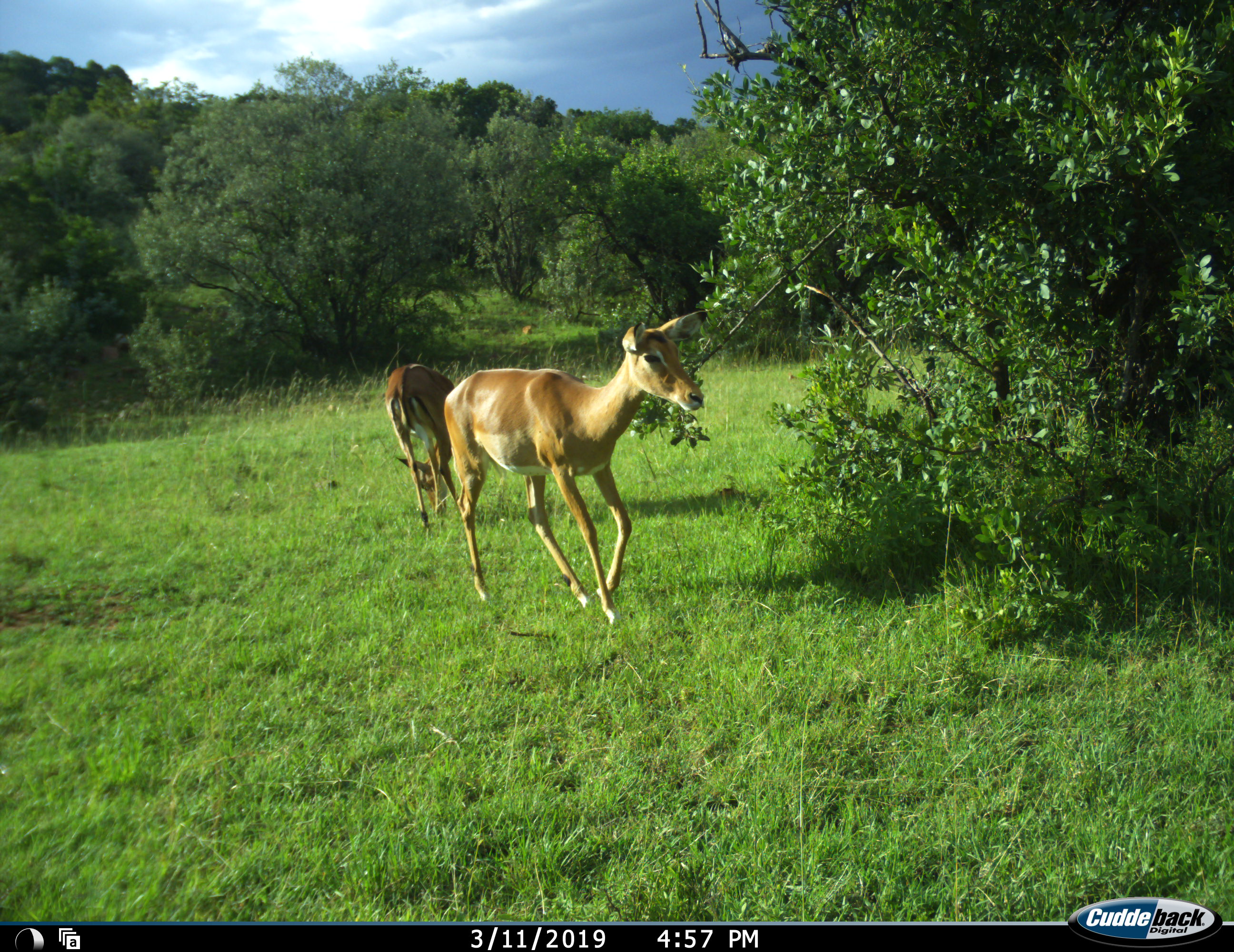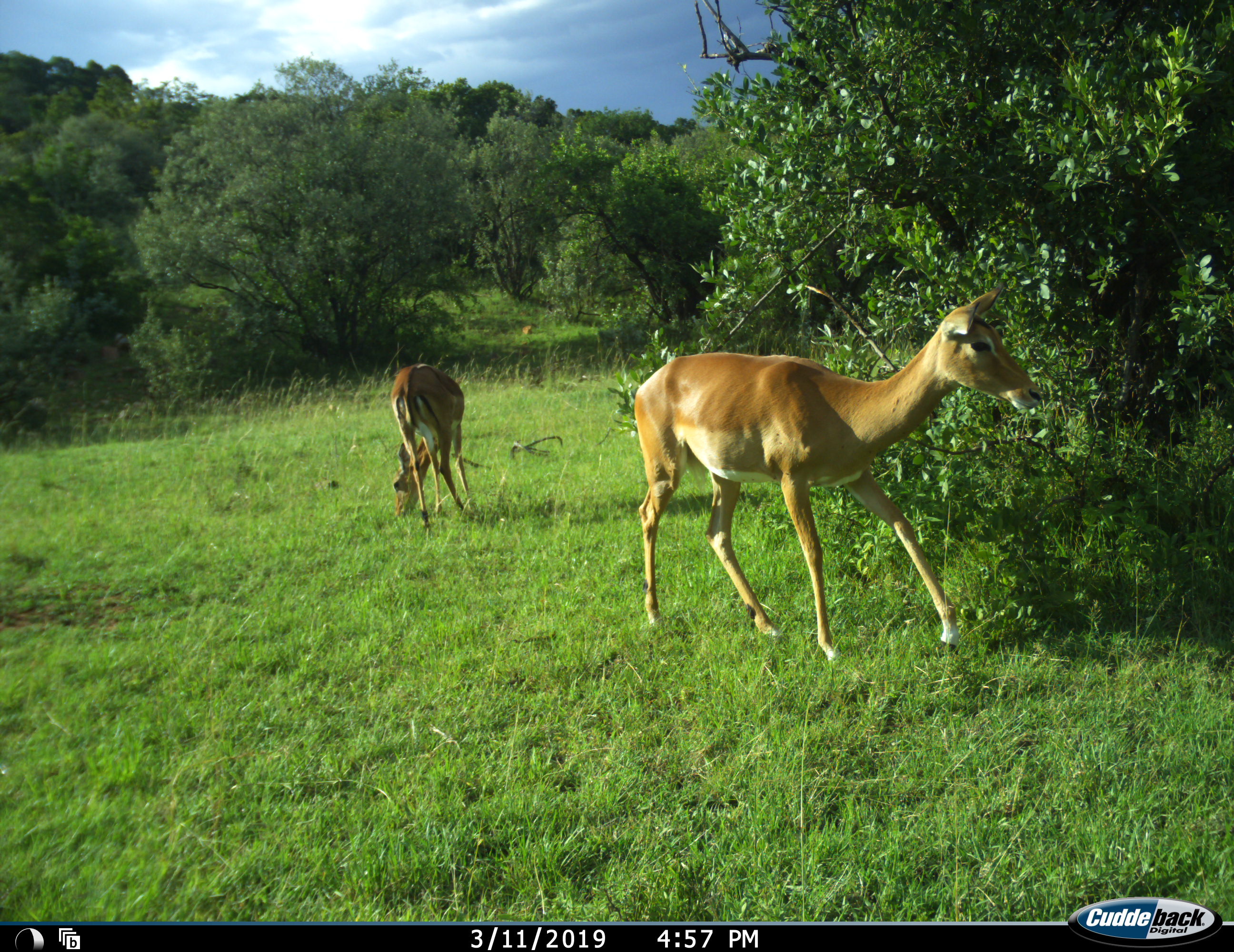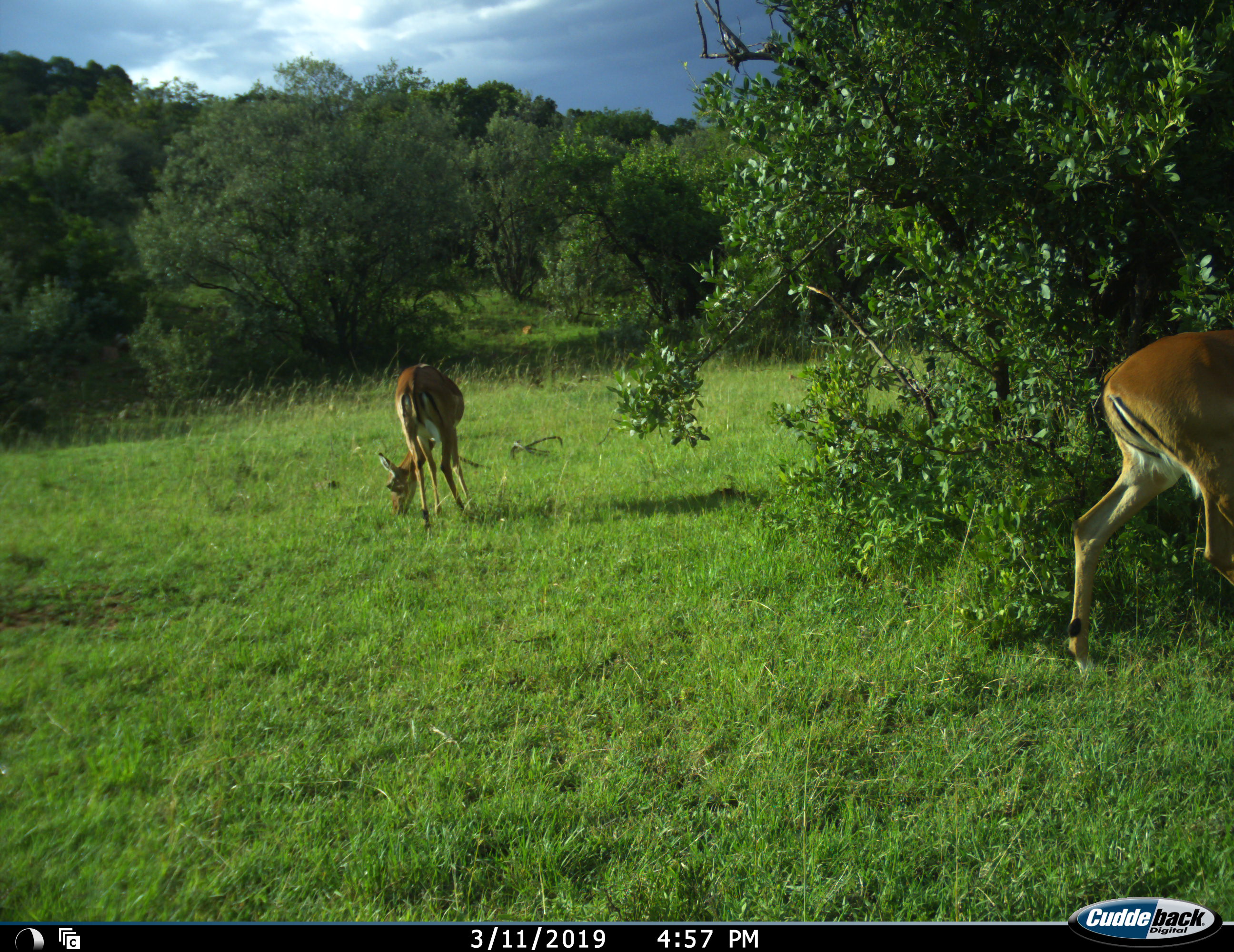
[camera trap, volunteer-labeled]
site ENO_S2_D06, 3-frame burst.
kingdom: Animalia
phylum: Chordata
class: Mammalia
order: Artiodactyla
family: Bovidae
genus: Aepyceros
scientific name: Aepyceros melampus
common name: impala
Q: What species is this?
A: Impala (Aepyceros melampus).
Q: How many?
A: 2.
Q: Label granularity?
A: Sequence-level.